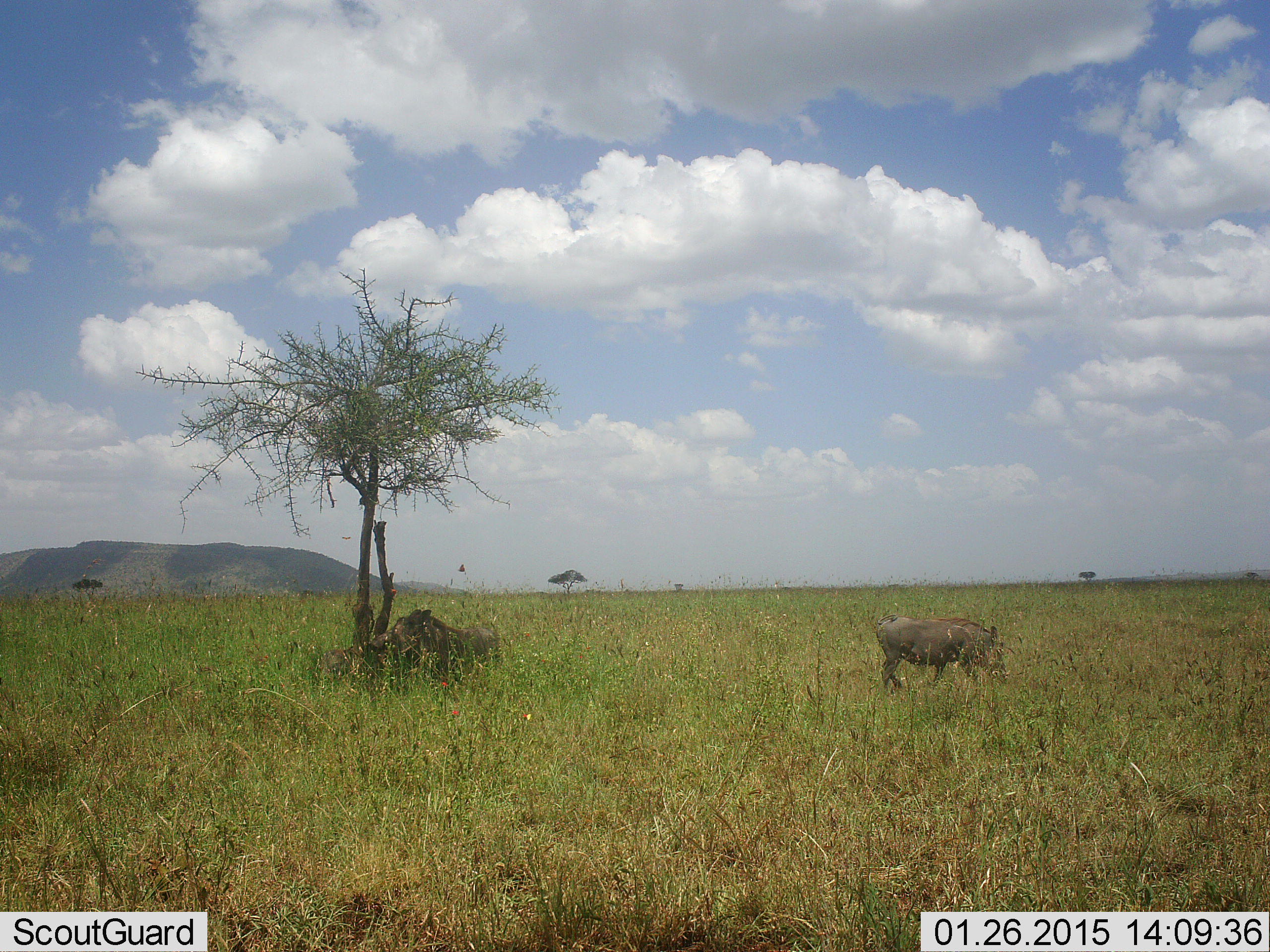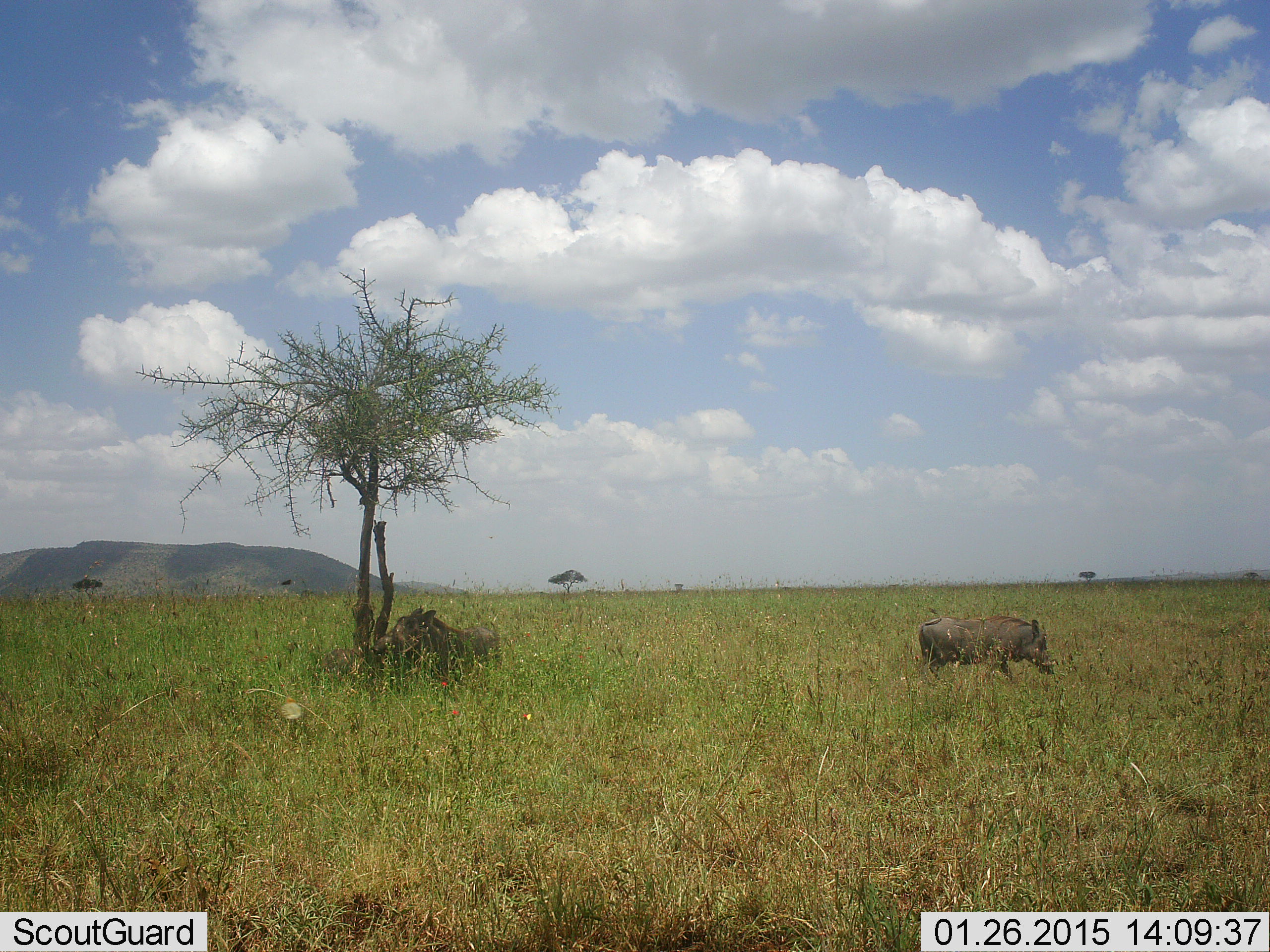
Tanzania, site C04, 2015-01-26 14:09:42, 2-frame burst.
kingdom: Animalia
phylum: Chordata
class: Mammalia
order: Artiodactyla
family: Suidae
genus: Phacochoerus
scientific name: Phacochoerus africanus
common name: warthog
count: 2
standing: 50%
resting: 30%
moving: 80%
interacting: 10%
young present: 20%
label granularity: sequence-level